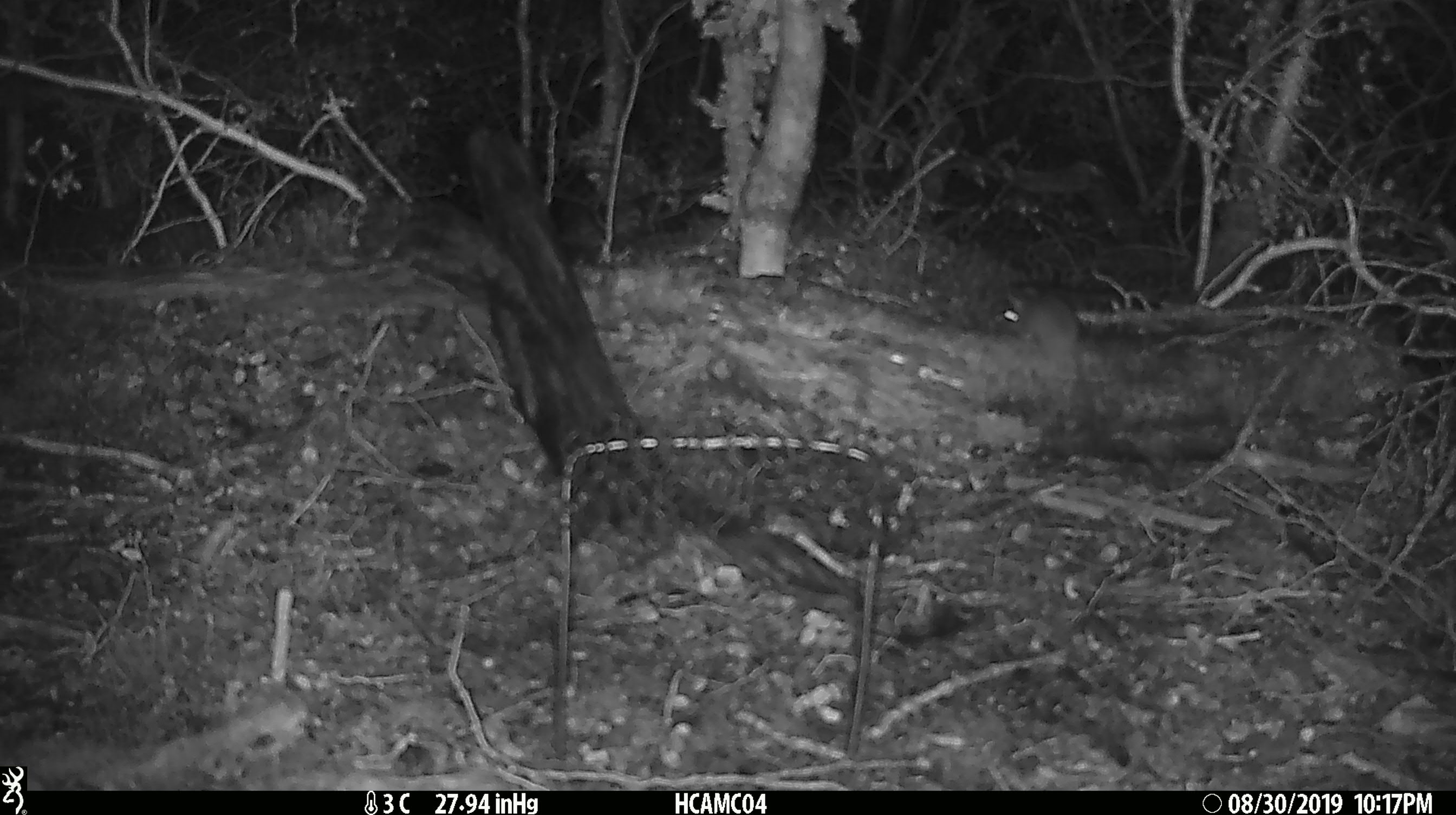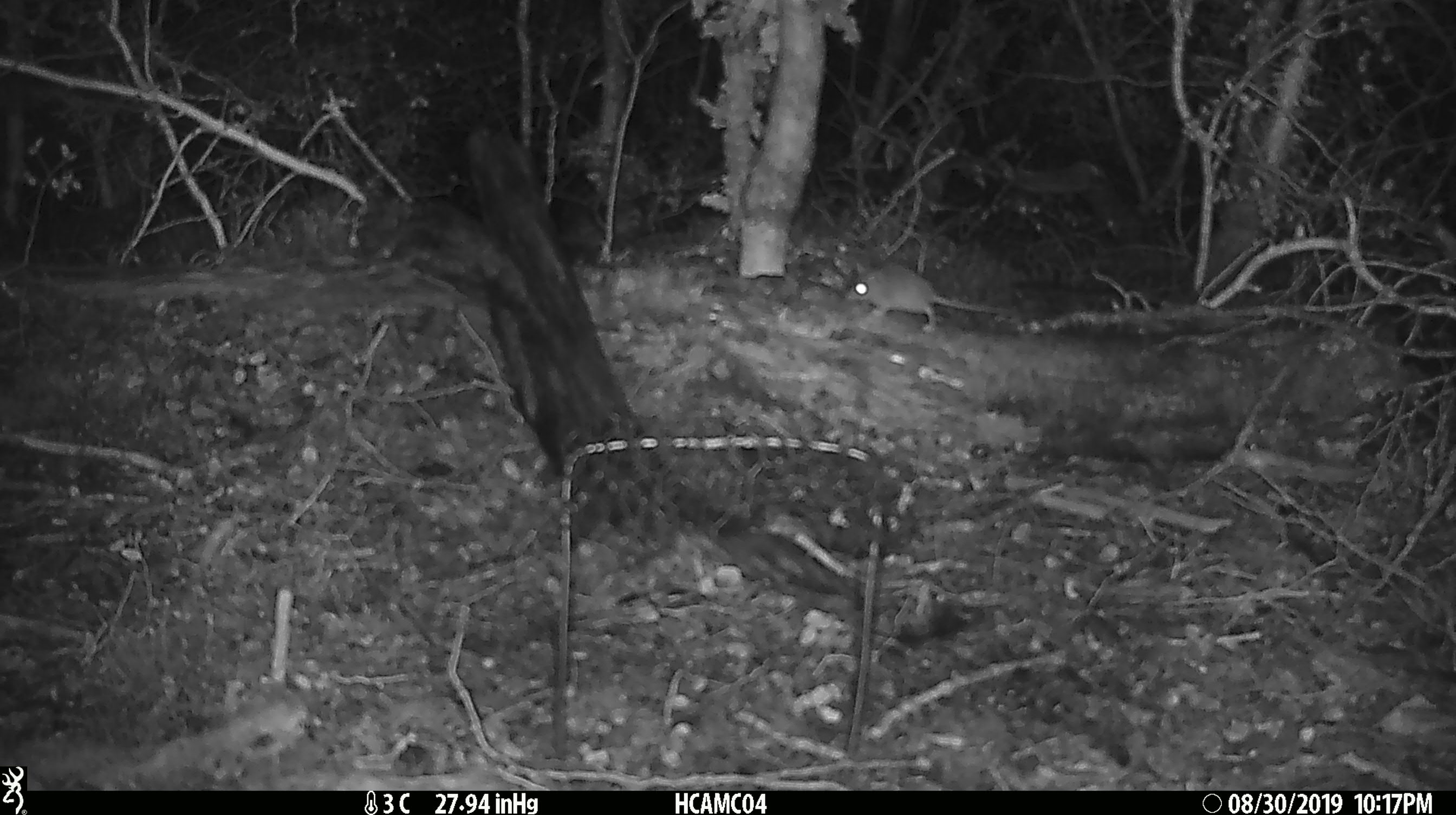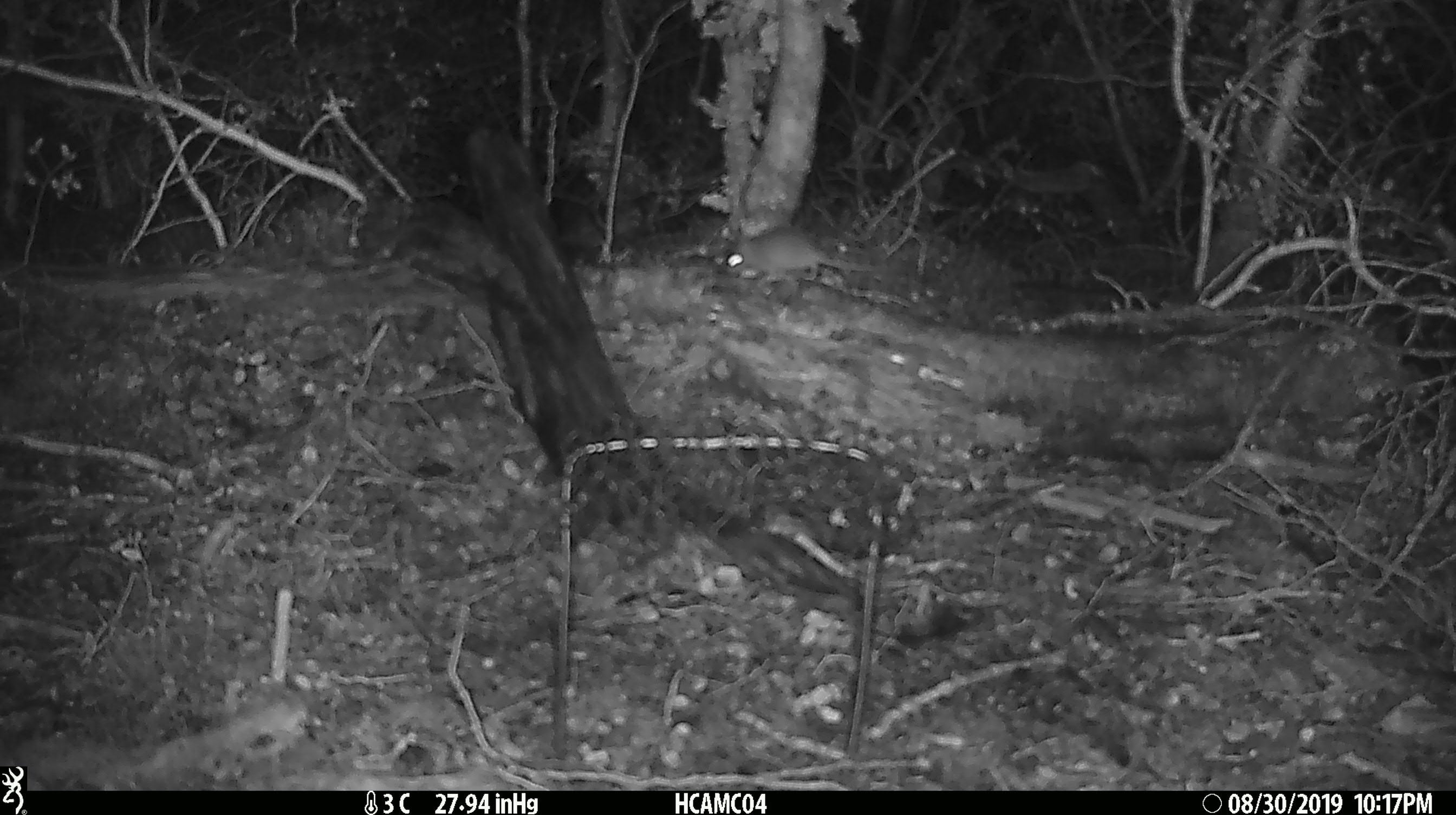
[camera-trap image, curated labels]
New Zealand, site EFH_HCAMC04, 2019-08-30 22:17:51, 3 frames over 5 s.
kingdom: Animalia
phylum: Chordata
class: Mammalia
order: Rodentia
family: Muridae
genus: Mus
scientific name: Mus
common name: mouse